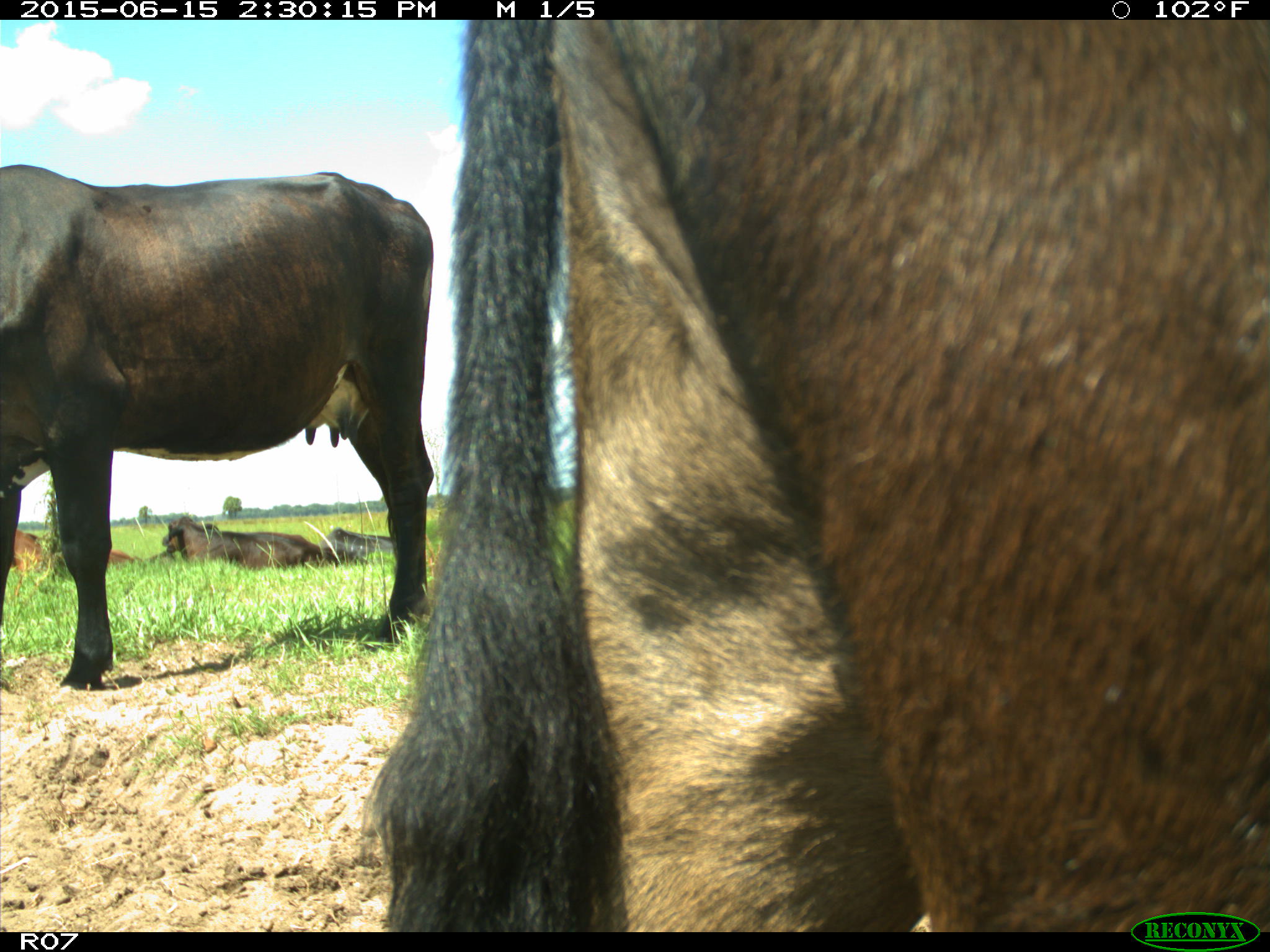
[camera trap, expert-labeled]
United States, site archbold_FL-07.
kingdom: Animalia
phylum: Chordata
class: Mammalia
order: Artiodactyla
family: Bovidae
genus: Bos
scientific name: Bos taurus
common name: domestic cow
Bos taurus (domestic cow).